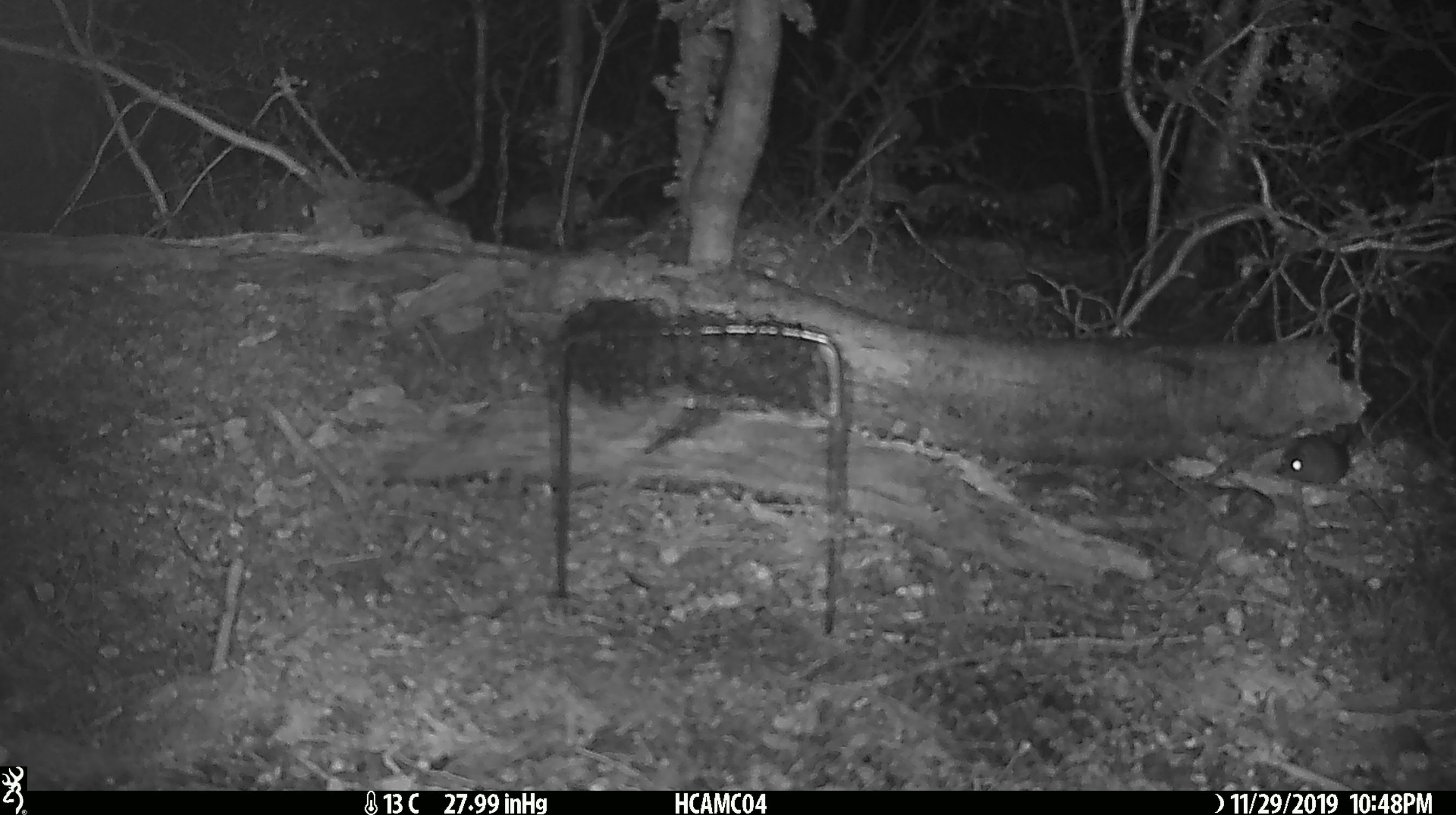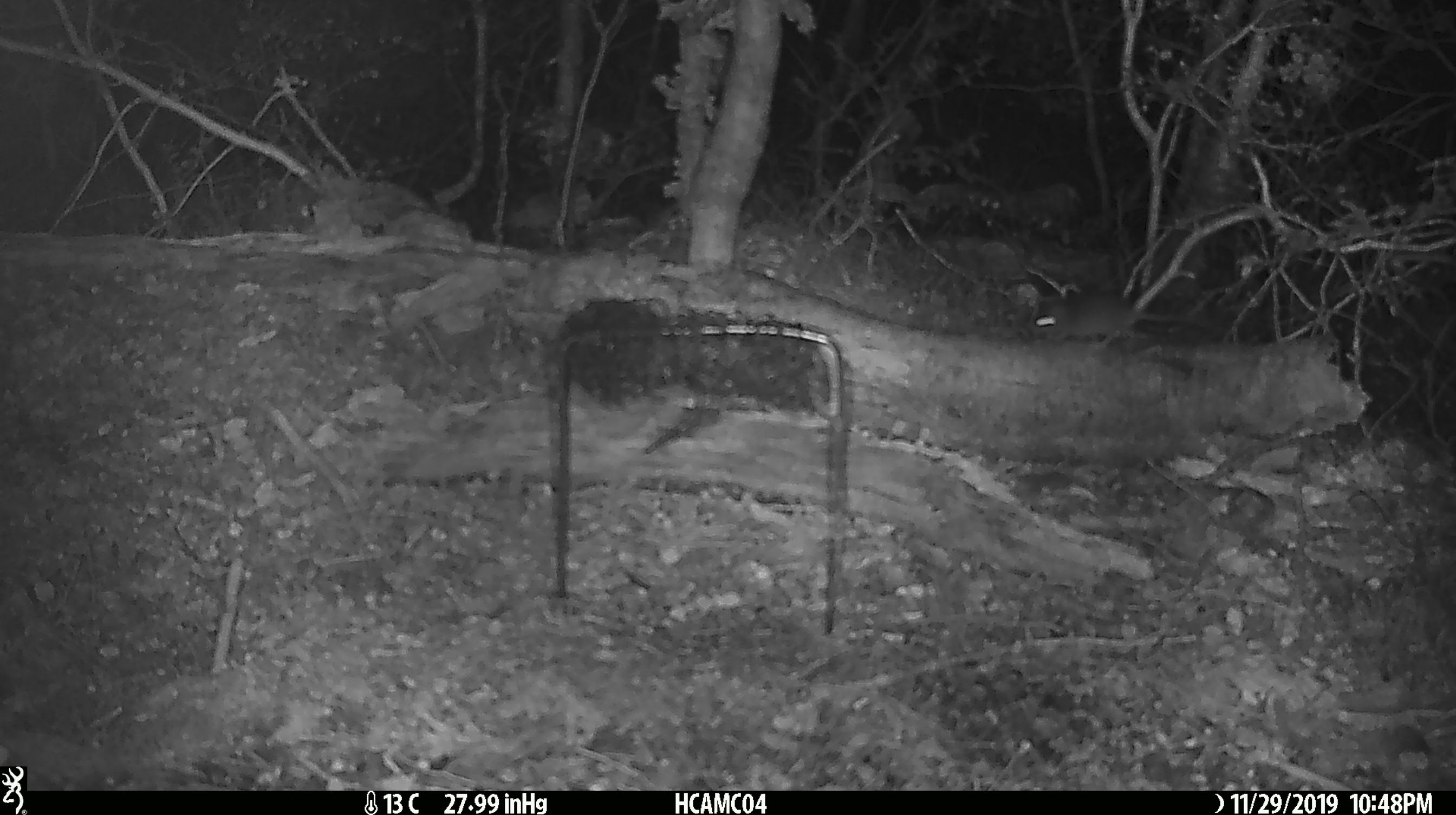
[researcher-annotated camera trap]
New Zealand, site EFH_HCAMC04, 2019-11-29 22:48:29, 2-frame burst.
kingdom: Animalia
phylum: Chordata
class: Mammalia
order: Rodentia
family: Muridae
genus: Mus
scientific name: Mus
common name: mouse